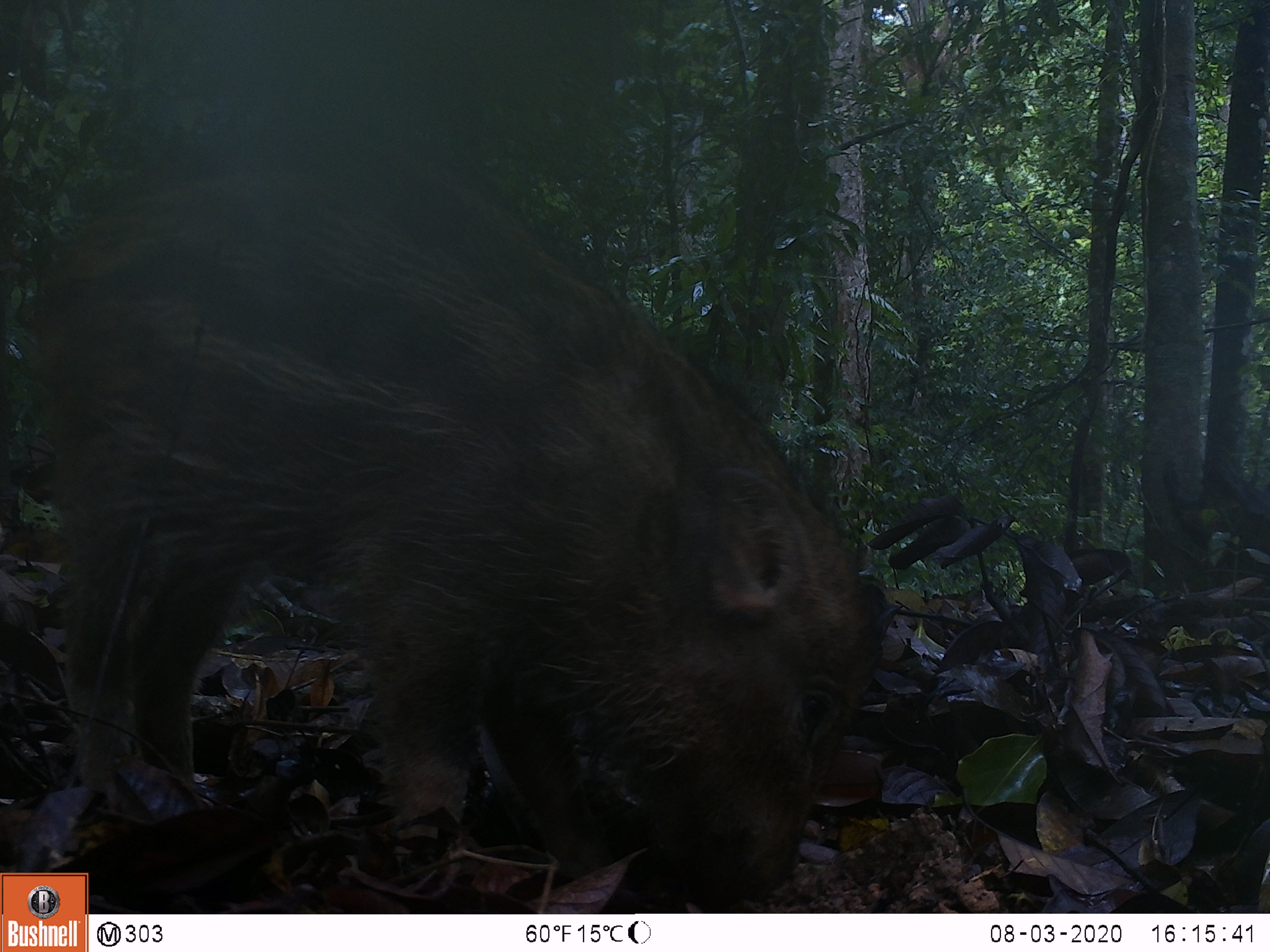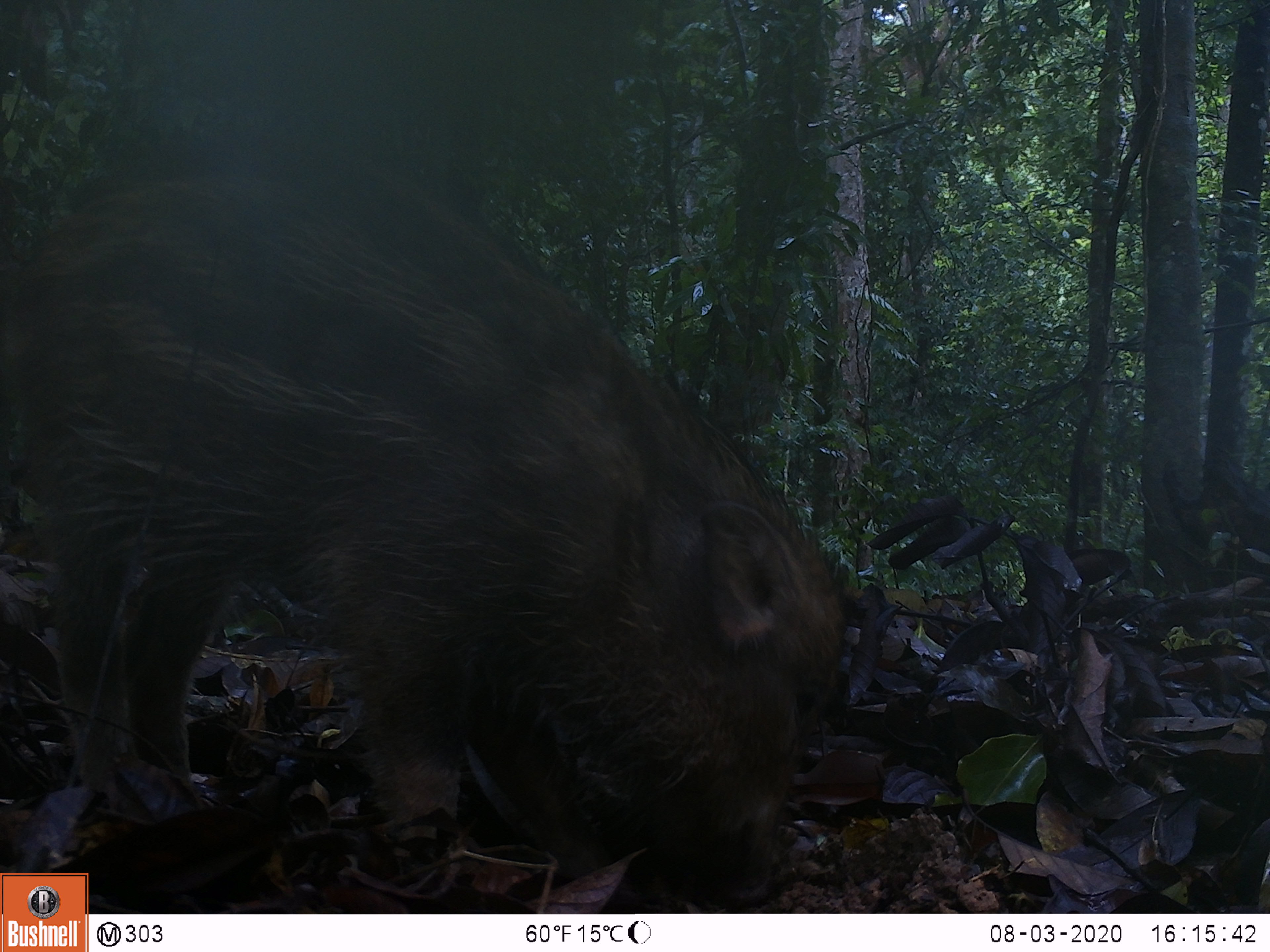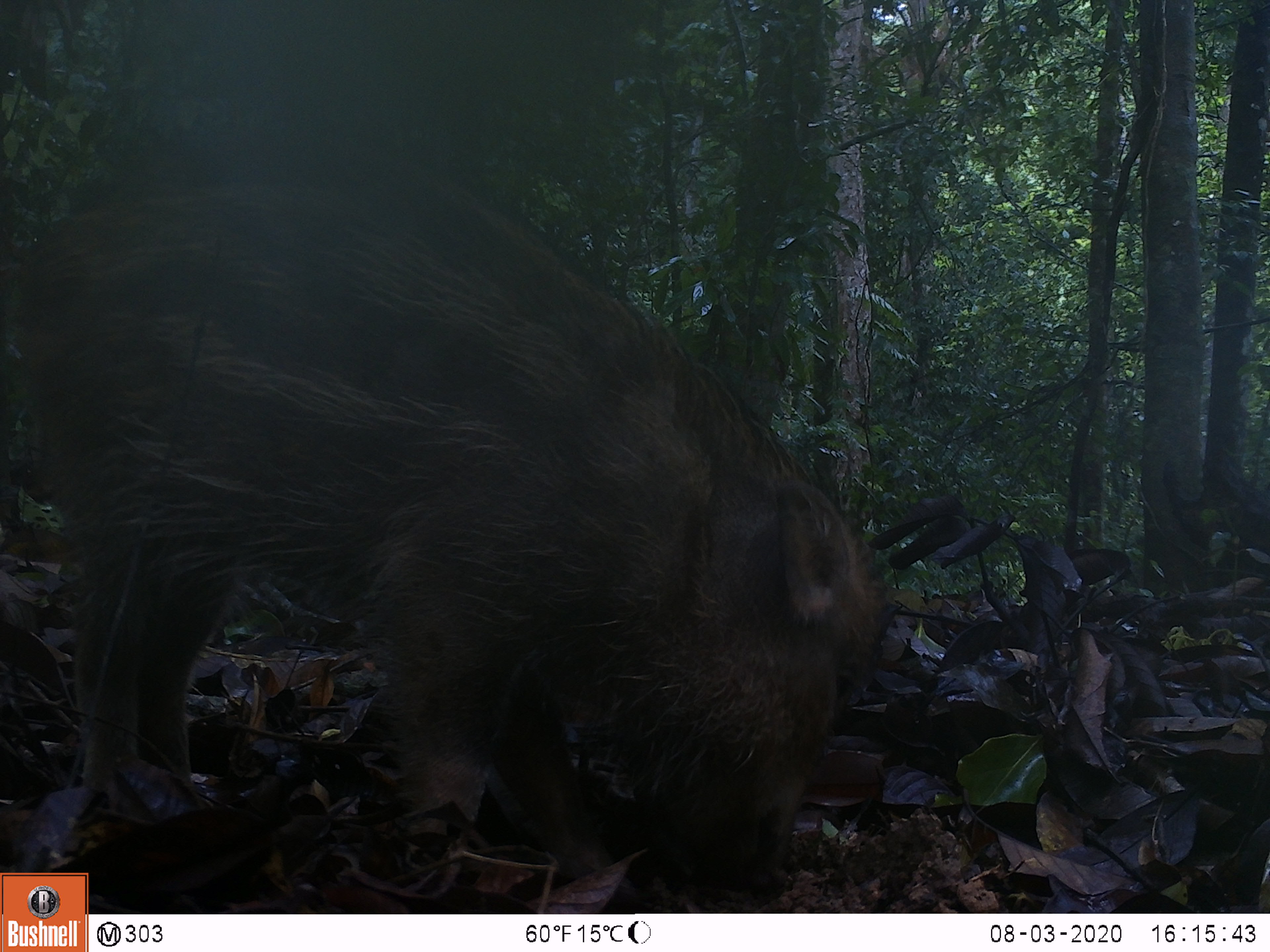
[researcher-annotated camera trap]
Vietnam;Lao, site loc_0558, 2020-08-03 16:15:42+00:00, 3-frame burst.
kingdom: Animalia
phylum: Chordata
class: Mammalia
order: Artiodactyla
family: Suidae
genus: Sus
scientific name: Sus scrofa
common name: eurasian wild pig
Eurasian wild pig (Sus scrofa). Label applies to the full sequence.